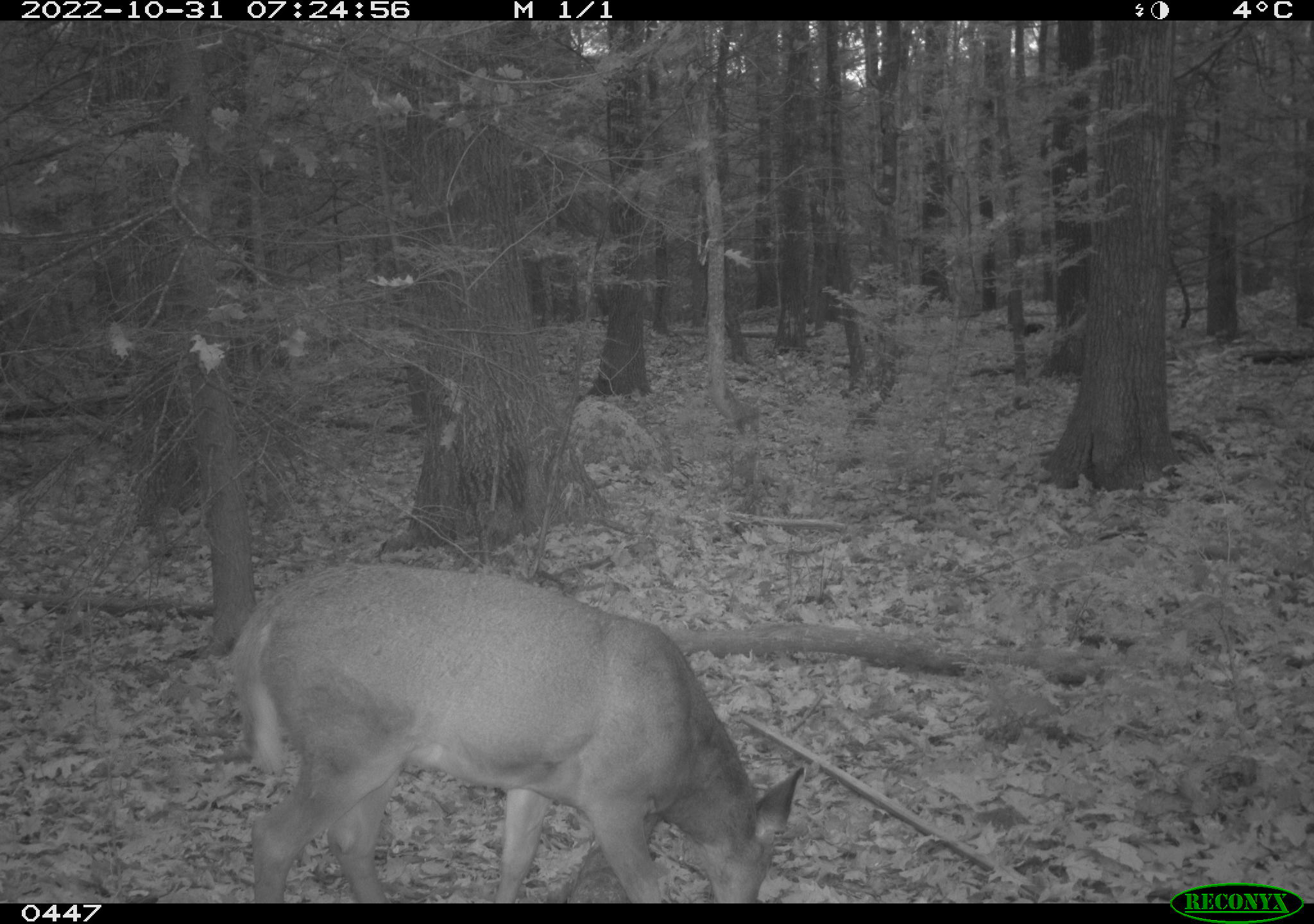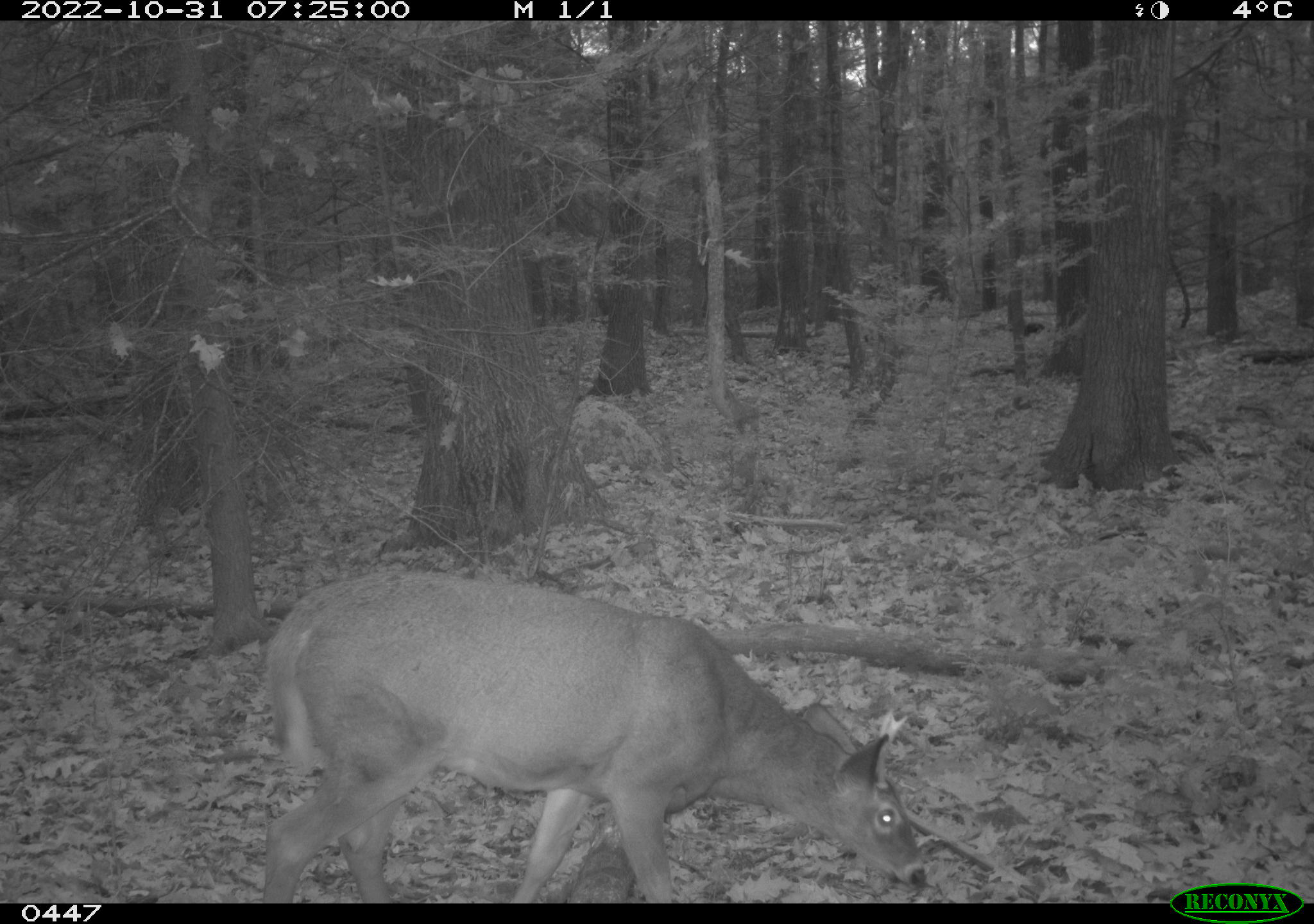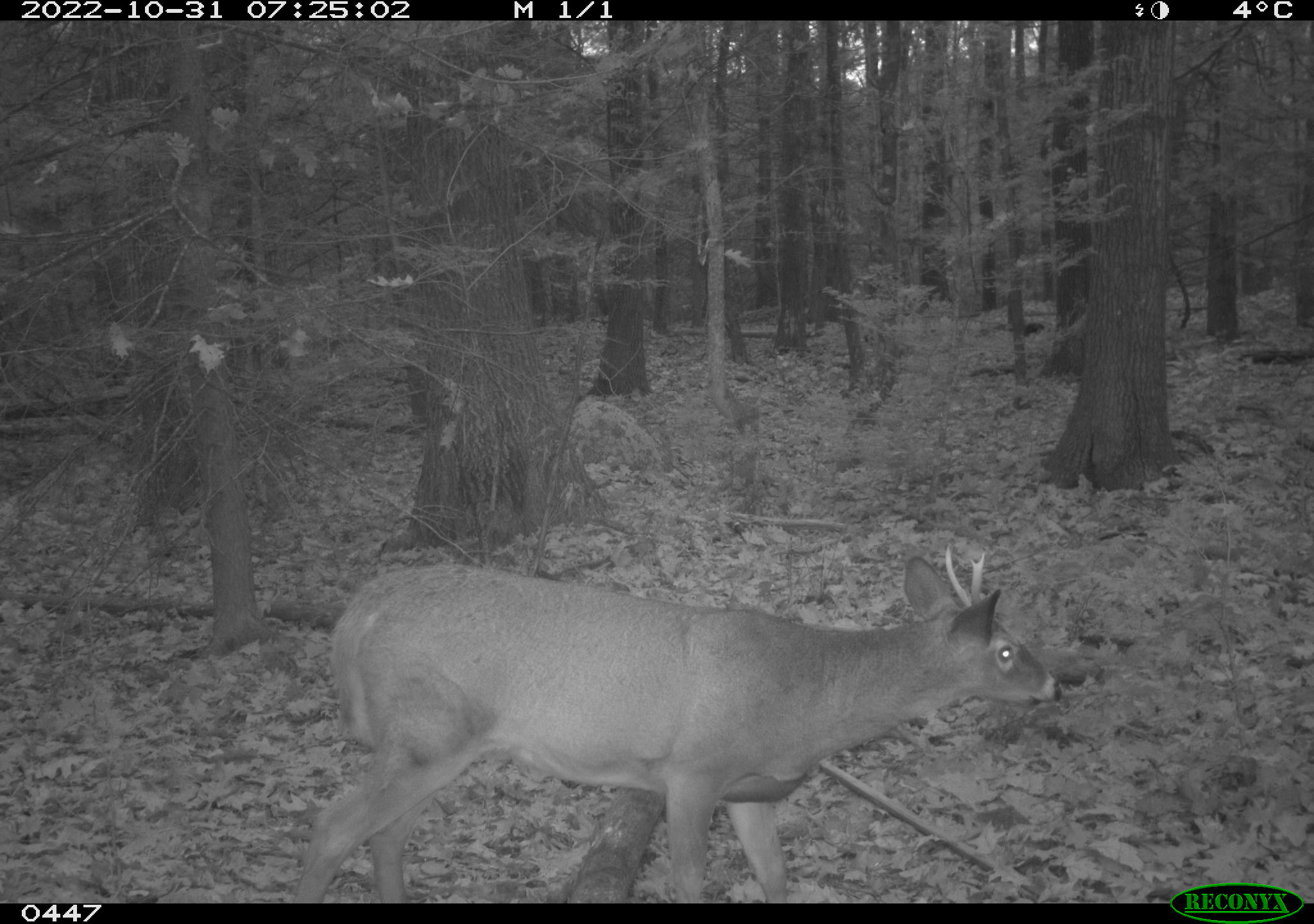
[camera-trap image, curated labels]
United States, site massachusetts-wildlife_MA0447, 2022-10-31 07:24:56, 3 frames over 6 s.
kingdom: Animalia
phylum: Chordata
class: Mammalia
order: Artiodactyla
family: Cervidae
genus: Odocoileus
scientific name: Odocoileus virginianus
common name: white-tailed deer